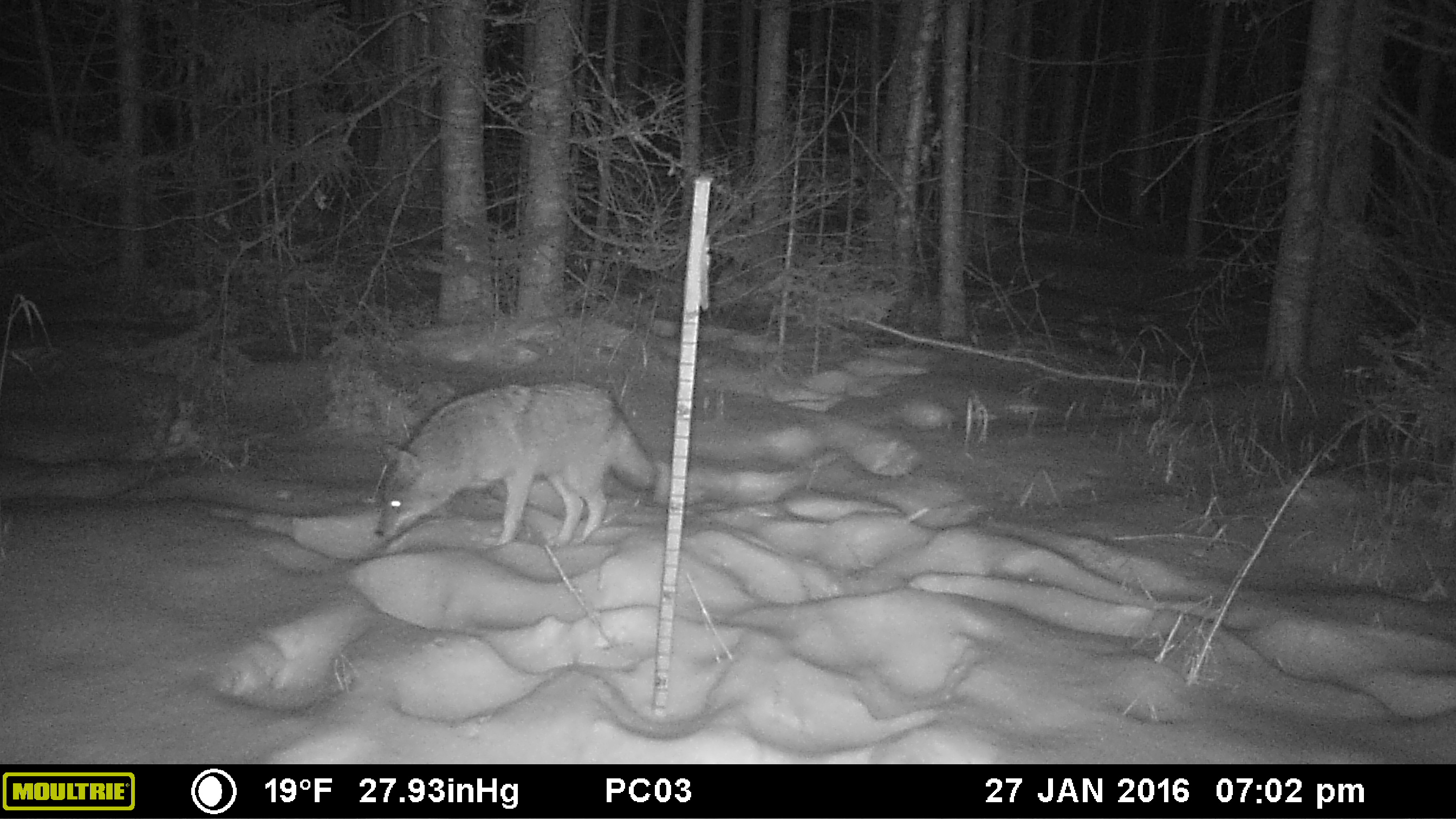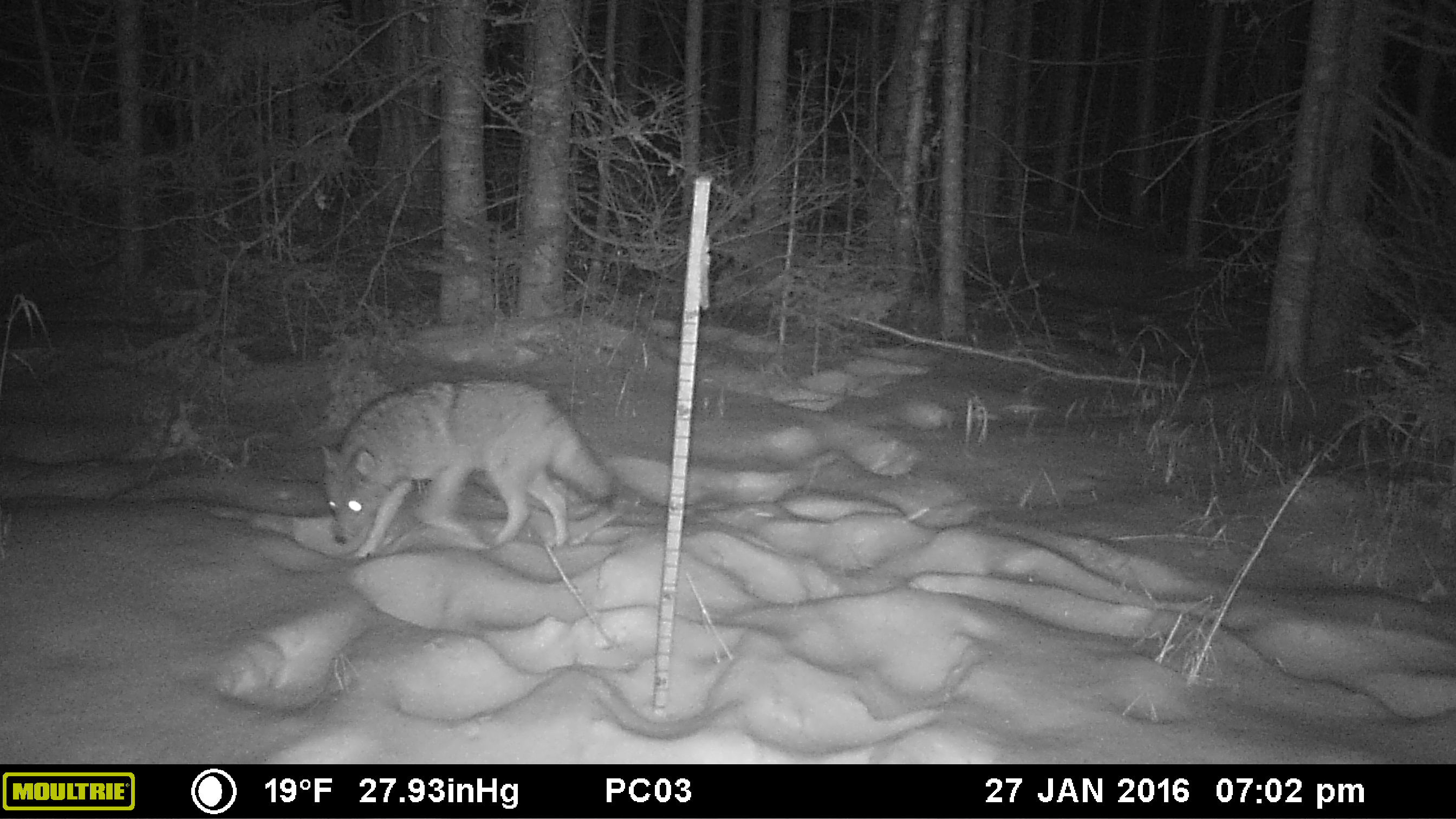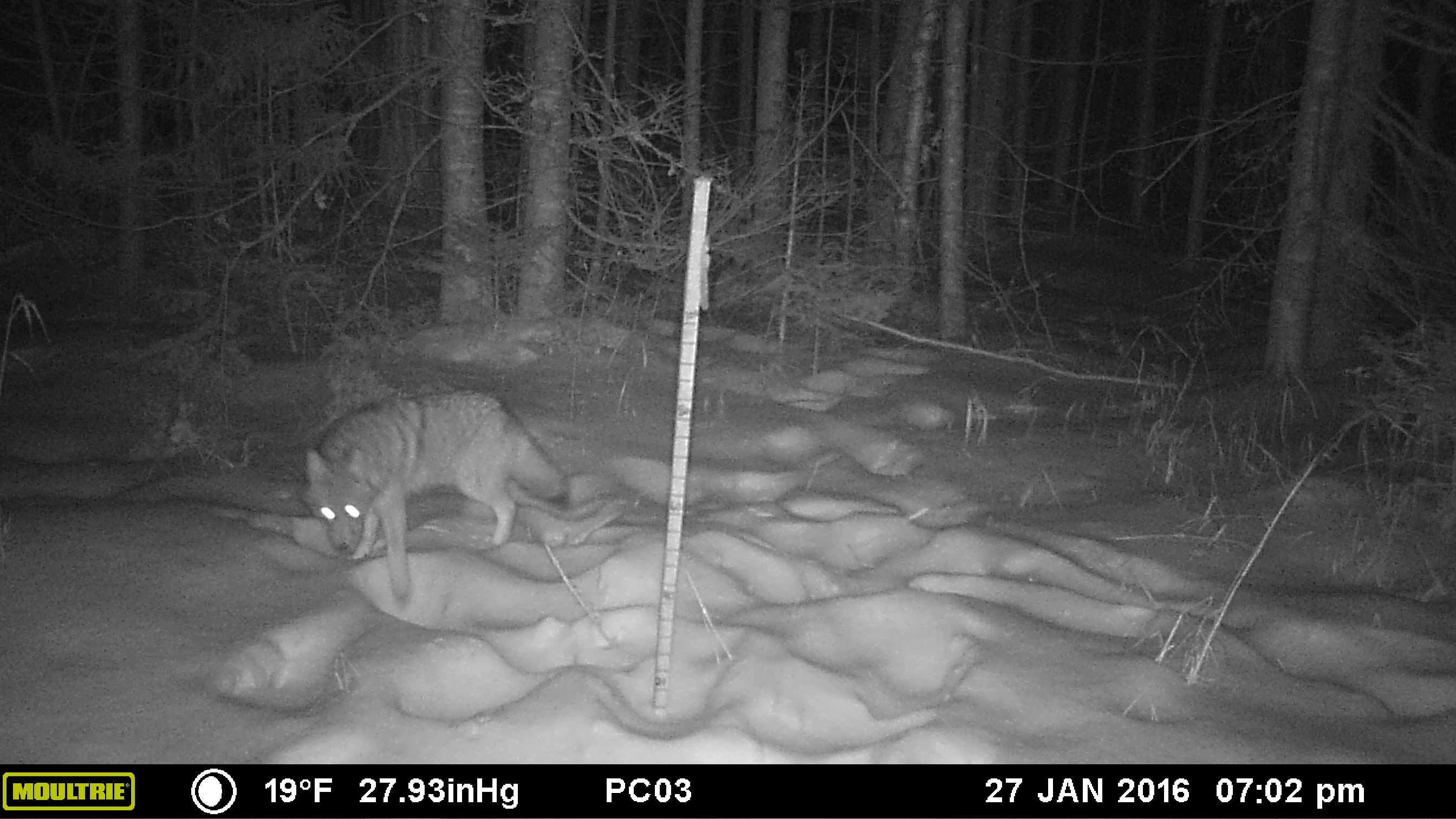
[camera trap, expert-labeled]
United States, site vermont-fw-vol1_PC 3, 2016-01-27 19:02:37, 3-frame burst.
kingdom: Animalia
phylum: Chordata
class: Mammalia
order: Carnivora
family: Canidae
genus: Canis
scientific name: Canis latrans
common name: coyote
Coyote (Canis latrans).